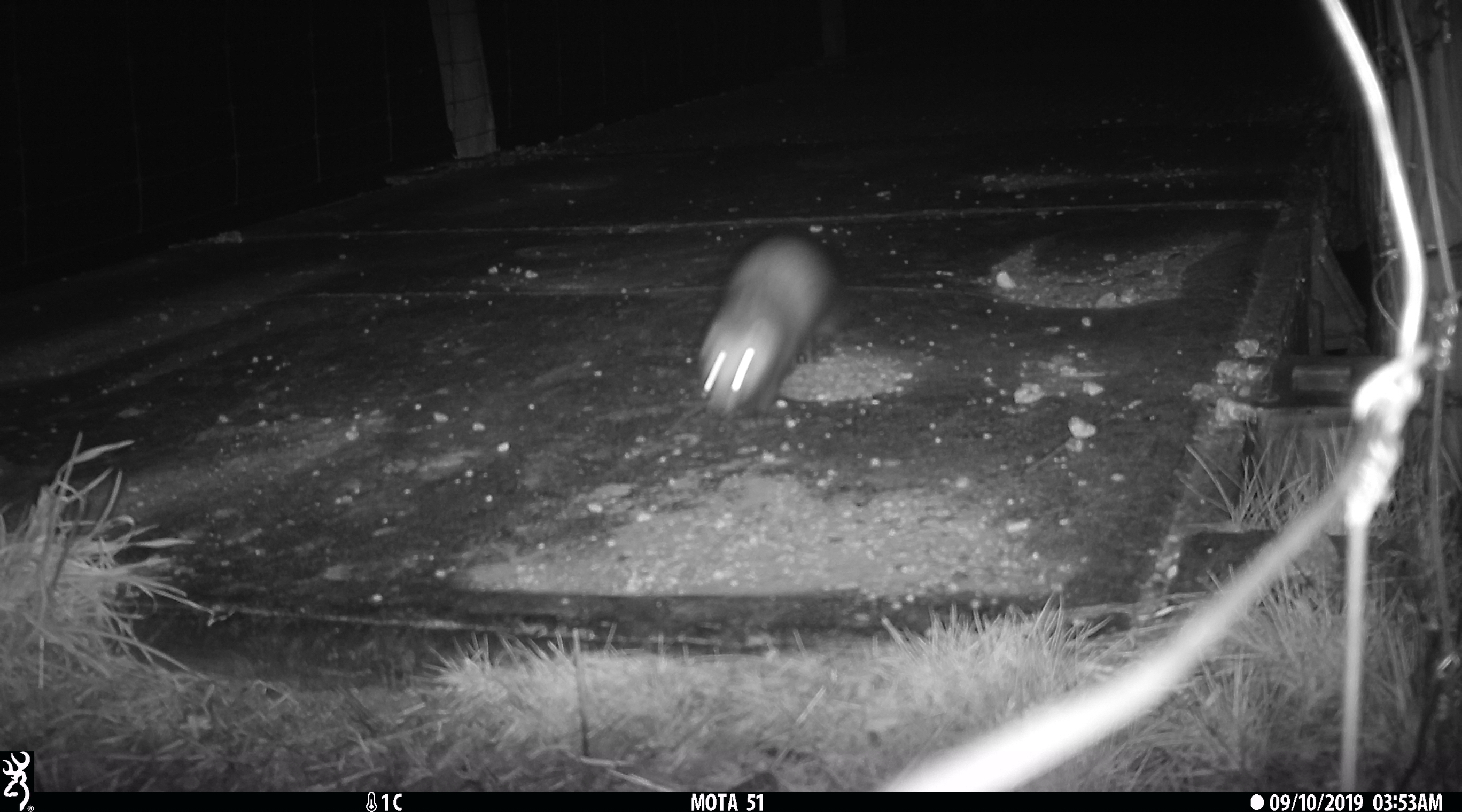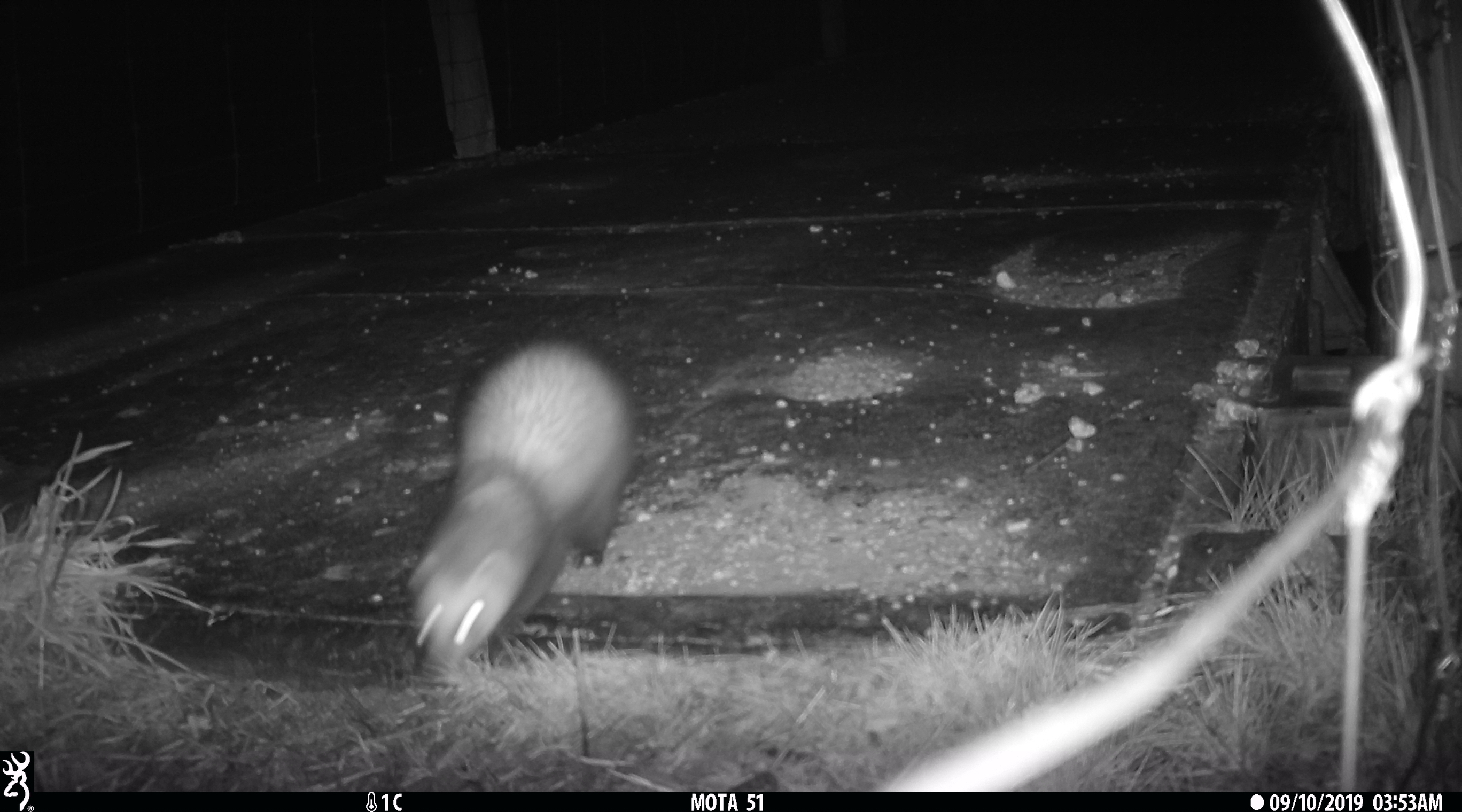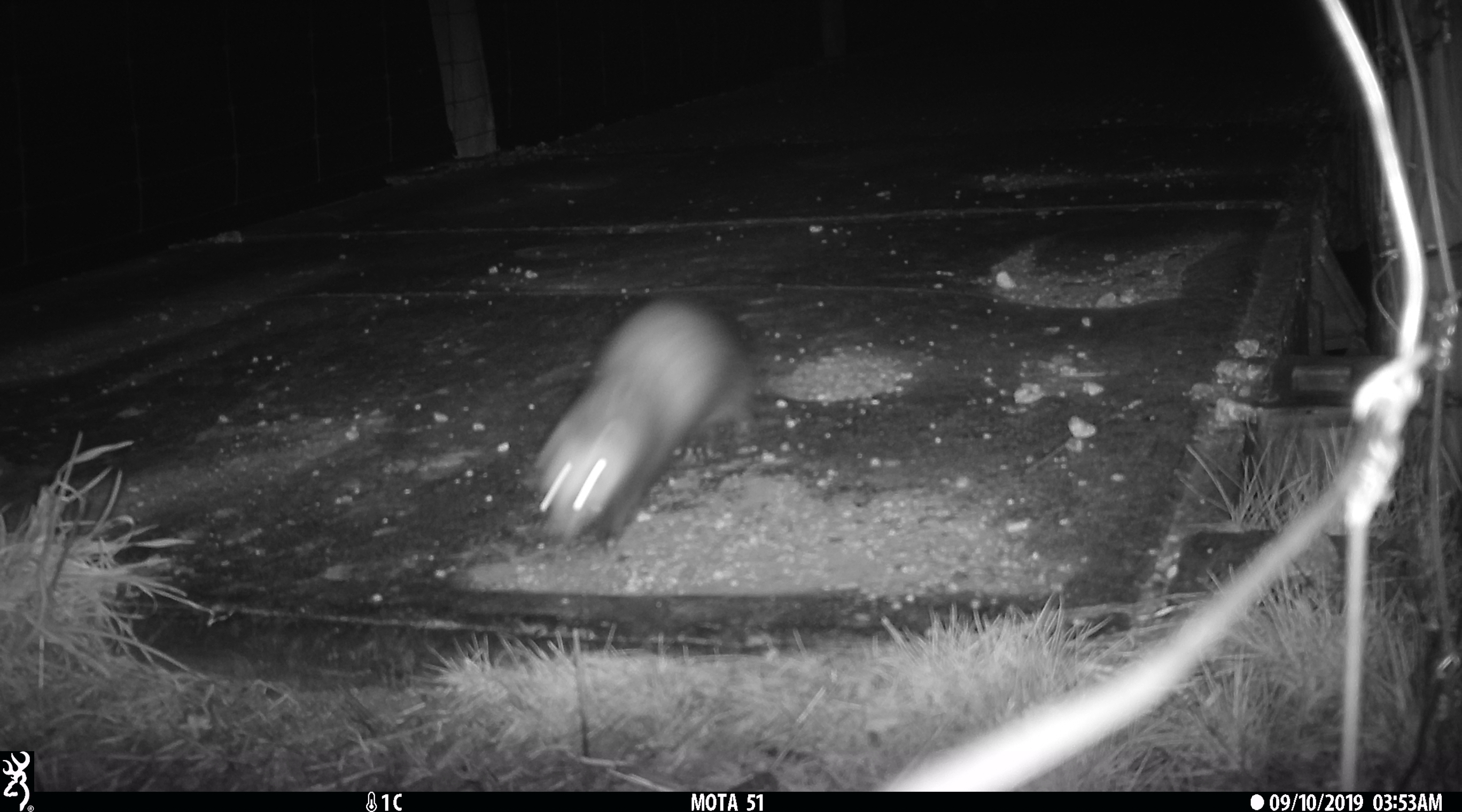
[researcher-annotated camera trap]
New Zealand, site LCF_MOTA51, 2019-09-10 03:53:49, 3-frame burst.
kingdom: Animalia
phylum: Chordata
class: Mammalia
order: Carnivora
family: Mustelidae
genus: Mustela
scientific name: Mustela furo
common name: ferret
Ferret (Mustela furo).